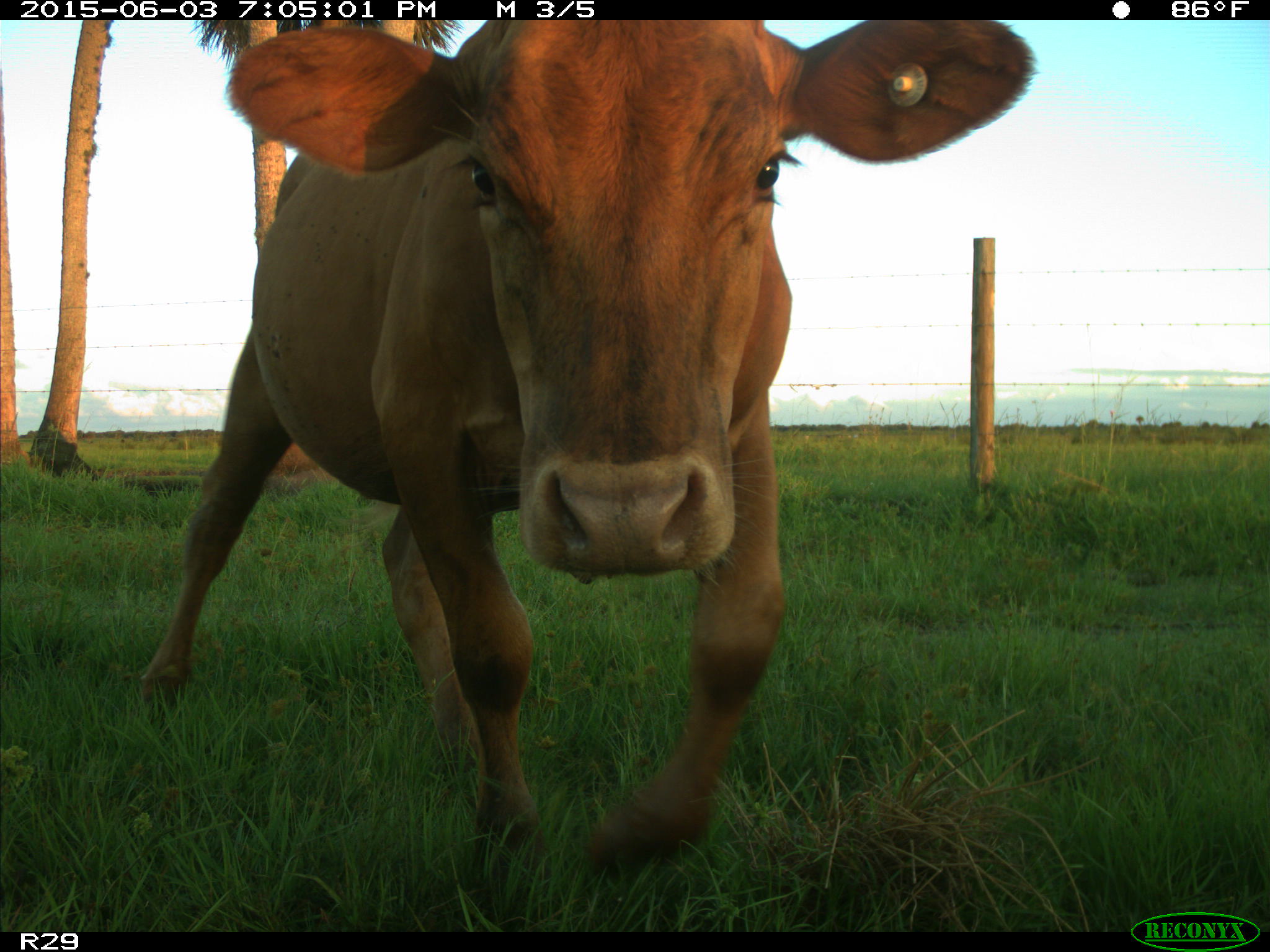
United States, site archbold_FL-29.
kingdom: Animalia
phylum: Chordata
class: Mammalia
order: Artiodactyla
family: Bovidae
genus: Bos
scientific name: Bos taurus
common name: domestic cow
Bos taurus (domestic cow).